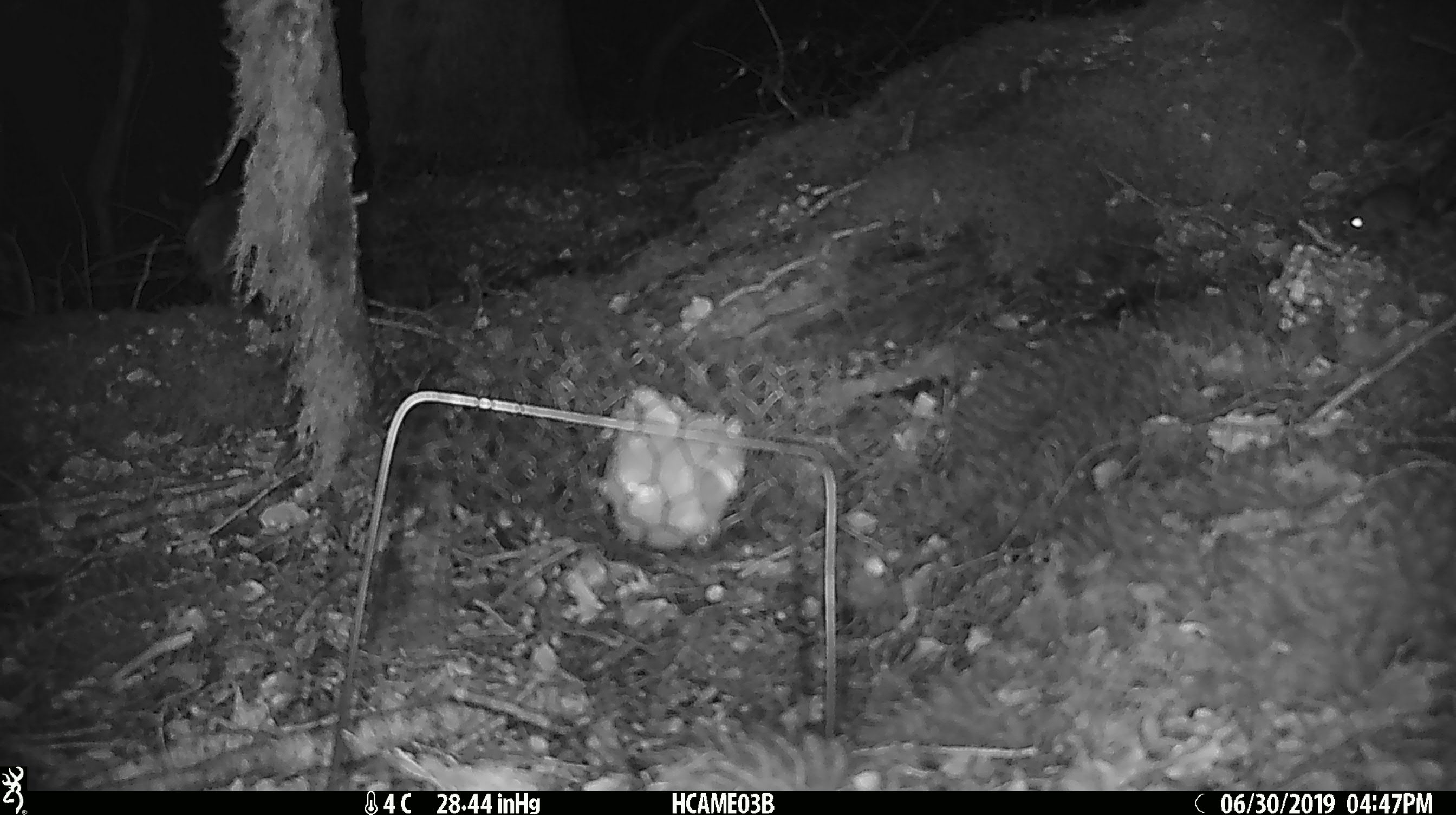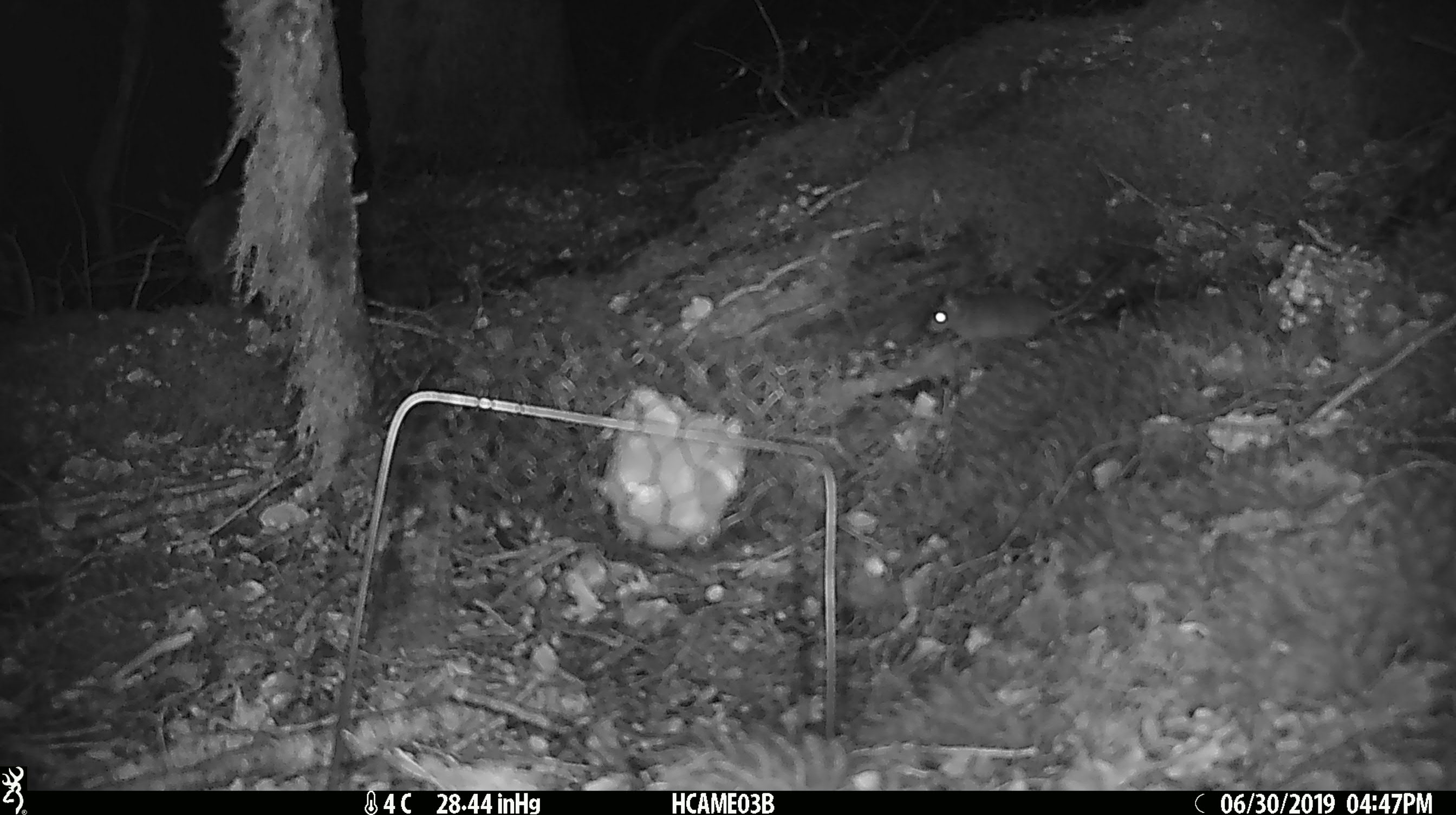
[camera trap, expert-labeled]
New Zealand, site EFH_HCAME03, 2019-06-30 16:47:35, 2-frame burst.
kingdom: Animalia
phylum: Chordata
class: Mammalia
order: Rodentia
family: Muridae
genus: Mus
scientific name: Mus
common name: mouse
Mouse (Mus).